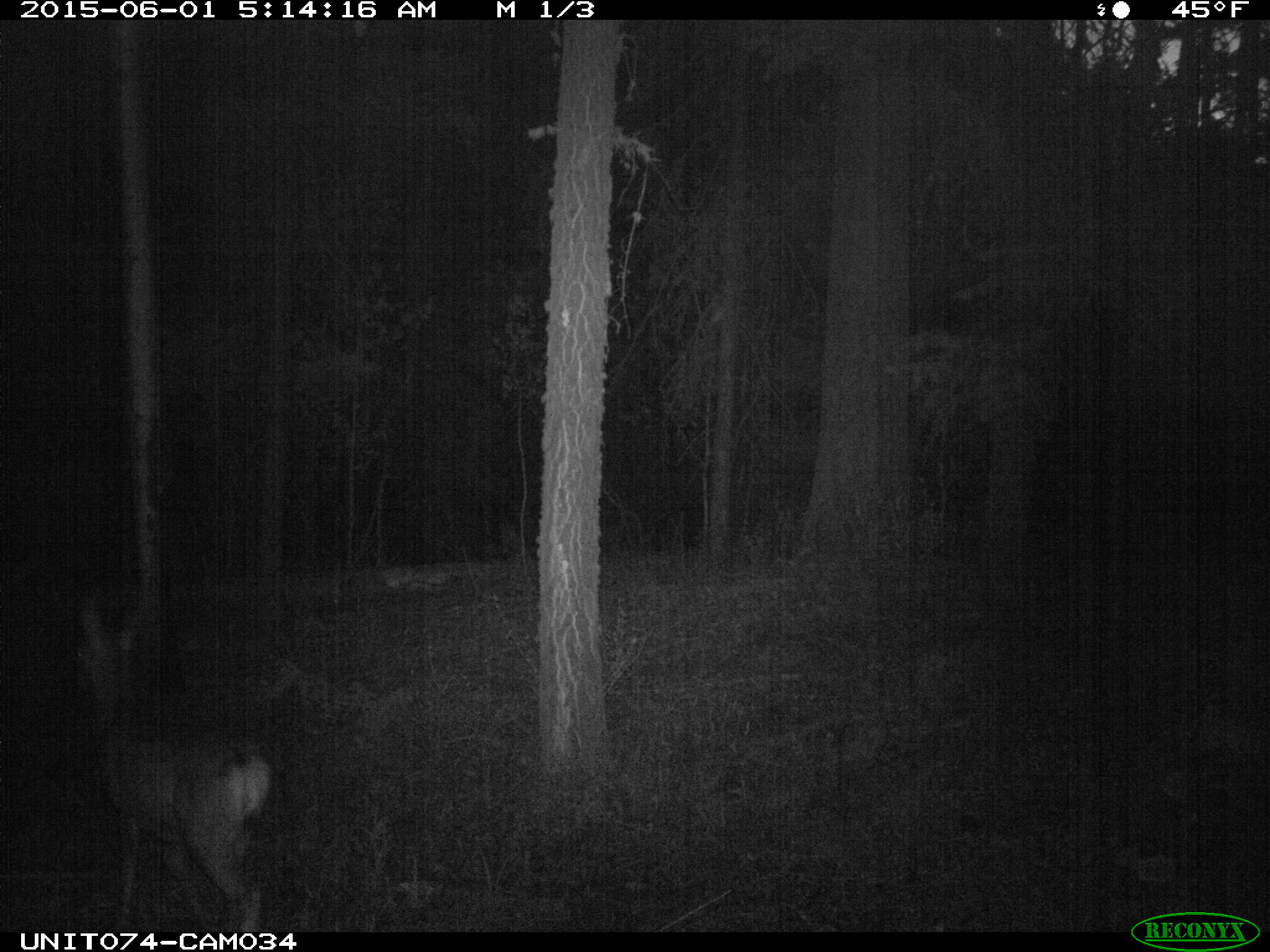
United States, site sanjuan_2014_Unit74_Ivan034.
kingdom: Animalia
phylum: Chordata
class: Mammalia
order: Artiodactyla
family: Cervidae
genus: Odocoileus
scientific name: Odocoileus hemionus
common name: mule deer